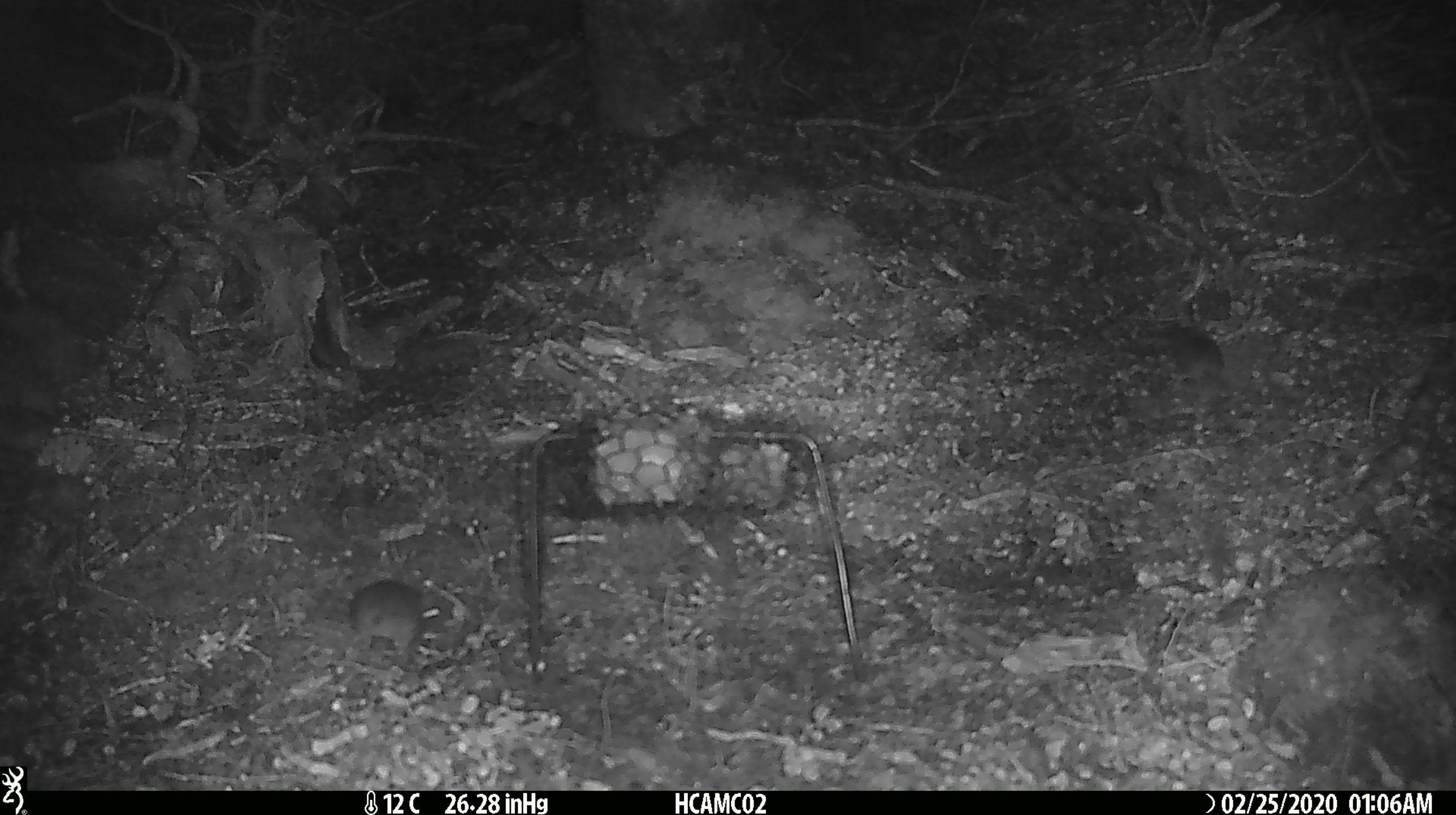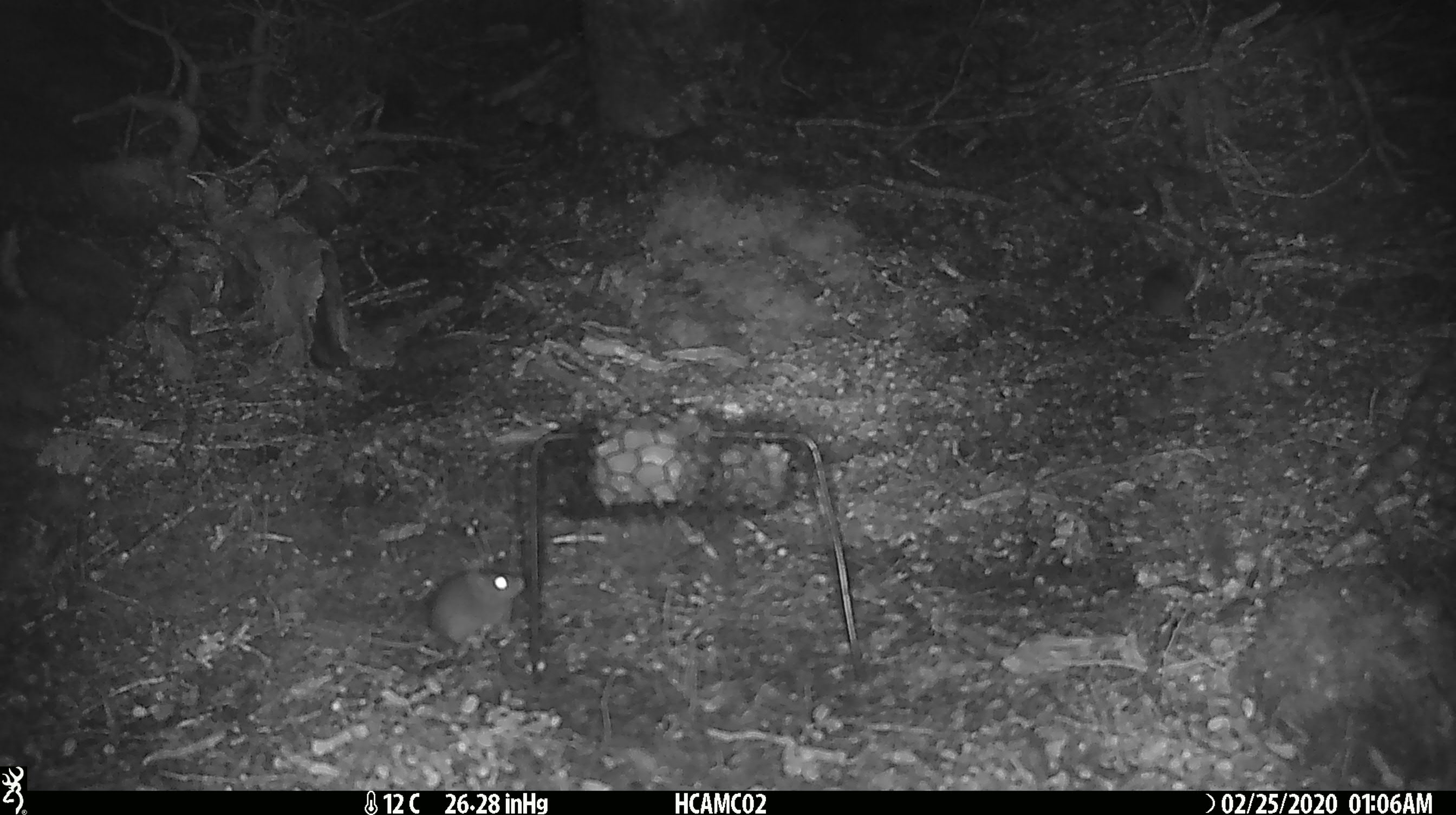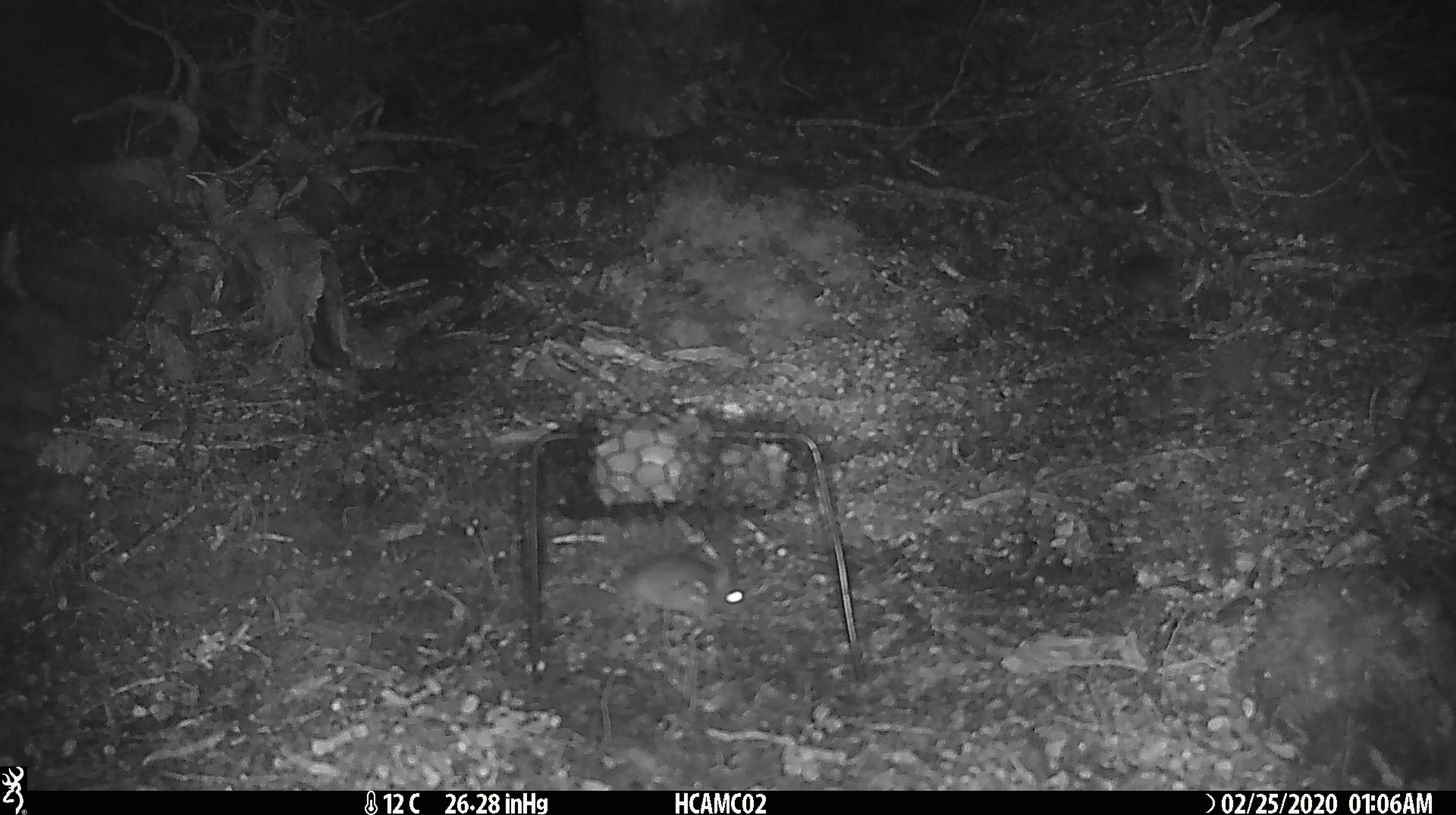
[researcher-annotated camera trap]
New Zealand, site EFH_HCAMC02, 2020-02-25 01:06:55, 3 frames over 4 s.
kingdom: Animalia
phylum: Chordata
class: Mammalia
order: Rodentia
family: Muridae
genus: Mus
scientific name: Mus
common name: mouse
Mouse (Mus).